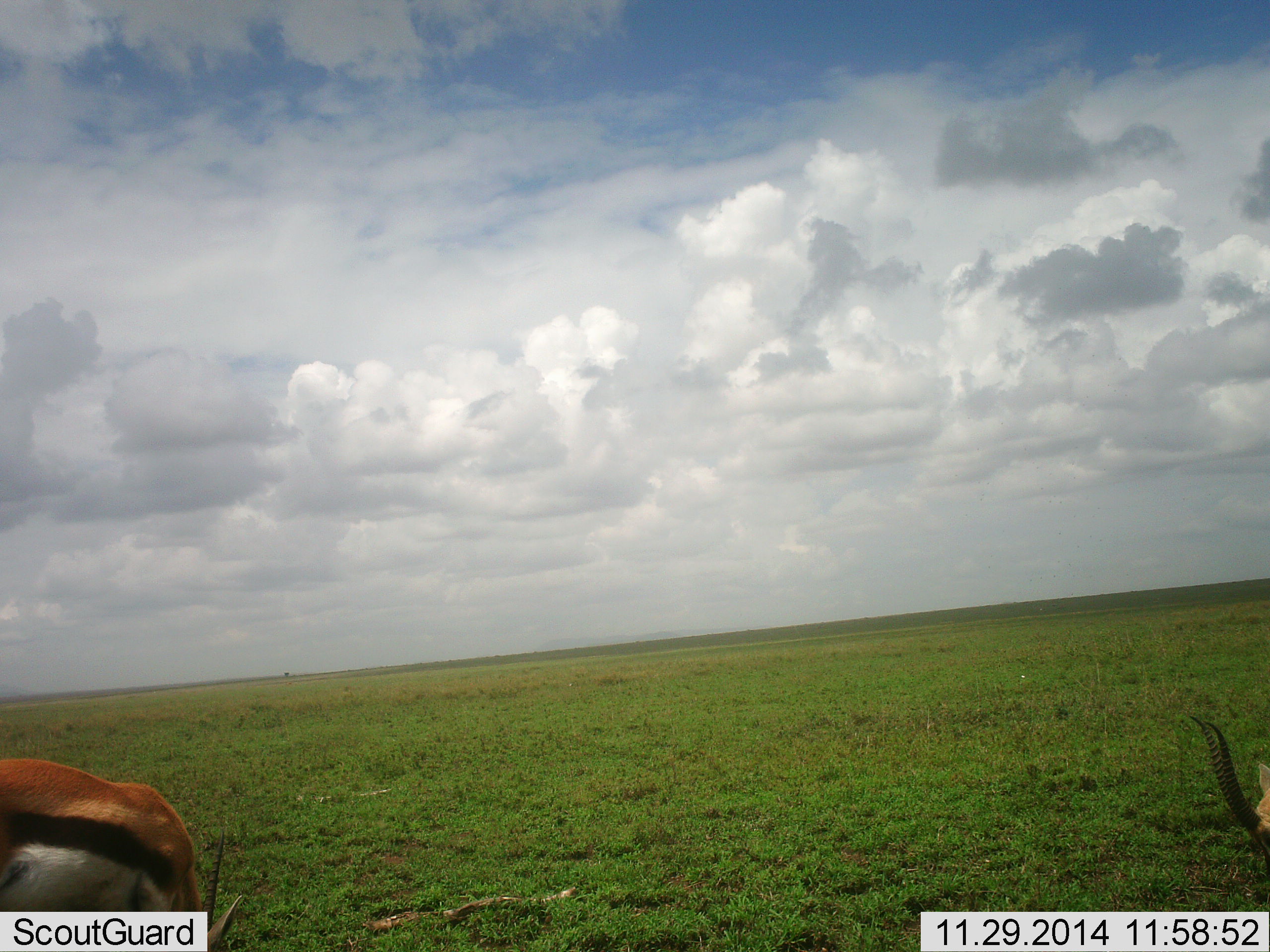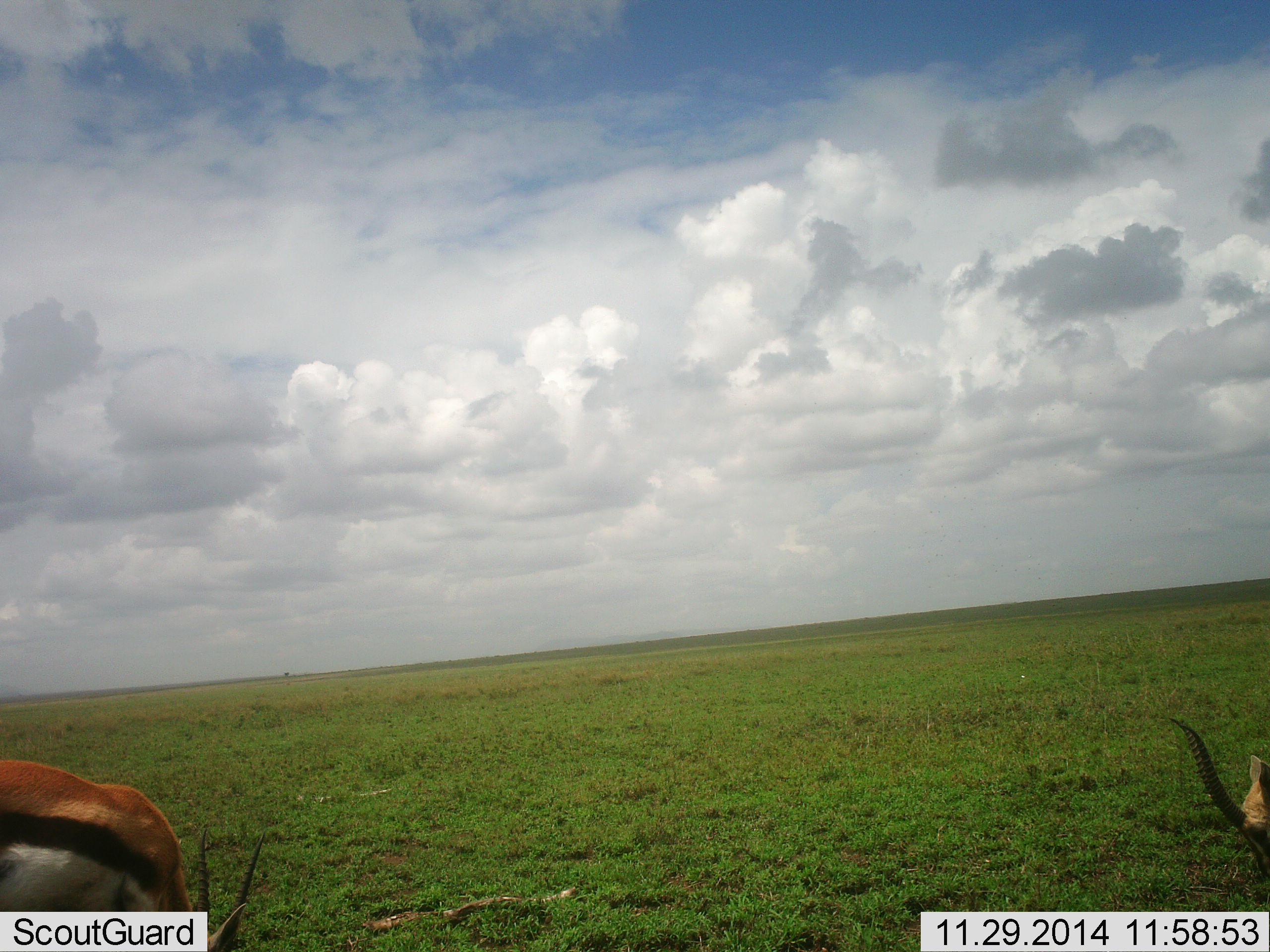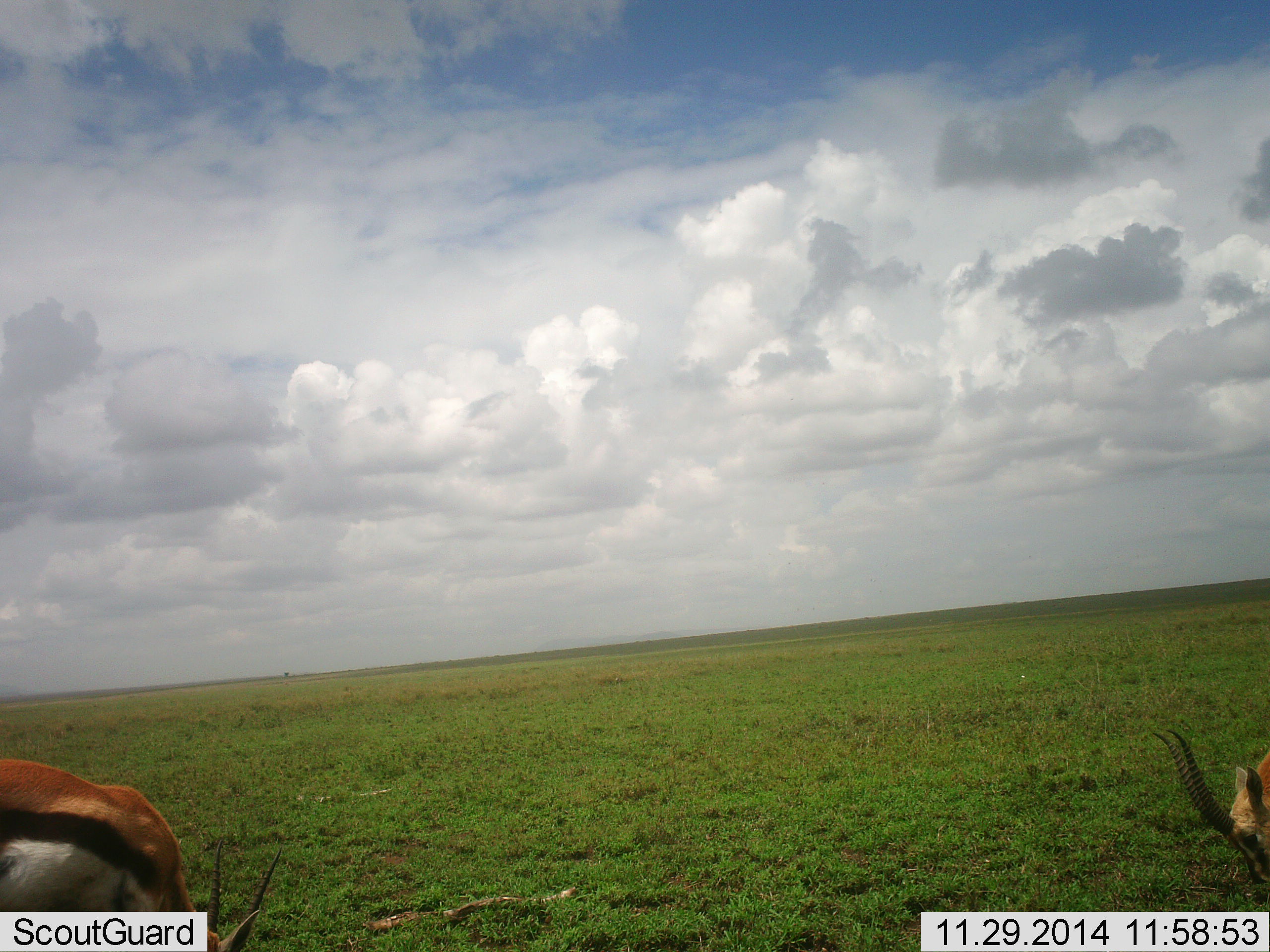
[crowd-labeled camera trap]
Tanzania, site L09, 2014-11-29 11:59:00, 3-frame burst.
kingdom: Animalia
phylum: Chordata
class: Mammalia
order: Artiodactyla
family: Bovidae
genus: Eudorcas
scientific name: Eudorcas thomsonii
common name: thomson's gazelle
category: gazellethomsons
Gazellethomsons (thomson's gazelle) (Eudorcas thomsonii), count 2. Behavior (volunteer vote fractions): standing 50%, resting 0%, moving 10%, interacting 0%. Young present (vote fraction): 0%. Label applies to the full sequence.